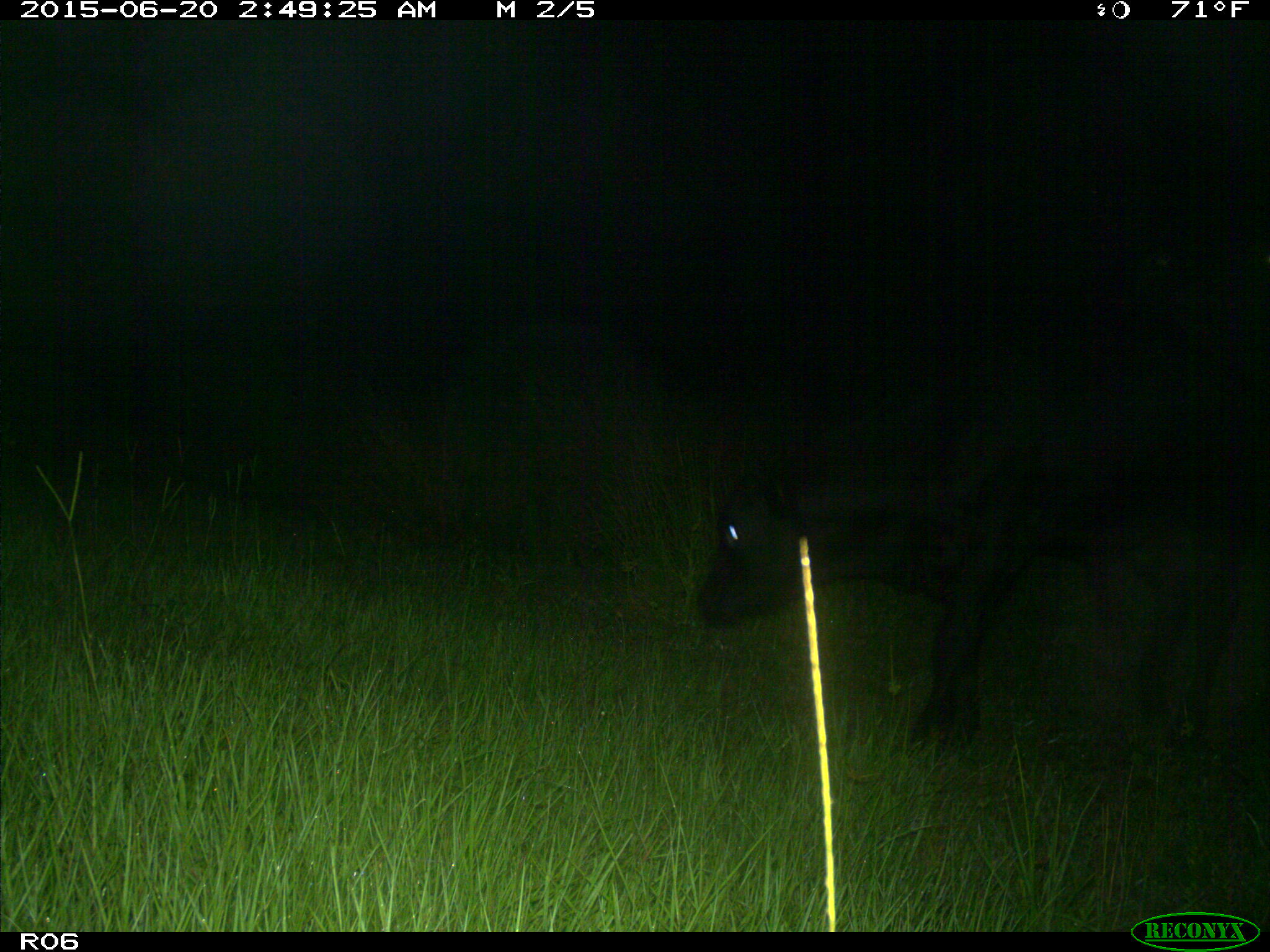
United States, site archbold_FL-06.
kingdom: Animalia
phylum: Chordata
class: Mammalia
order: Artiodactyla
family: Bovidae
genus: Bos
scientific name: Bos taurus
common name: domestic cow